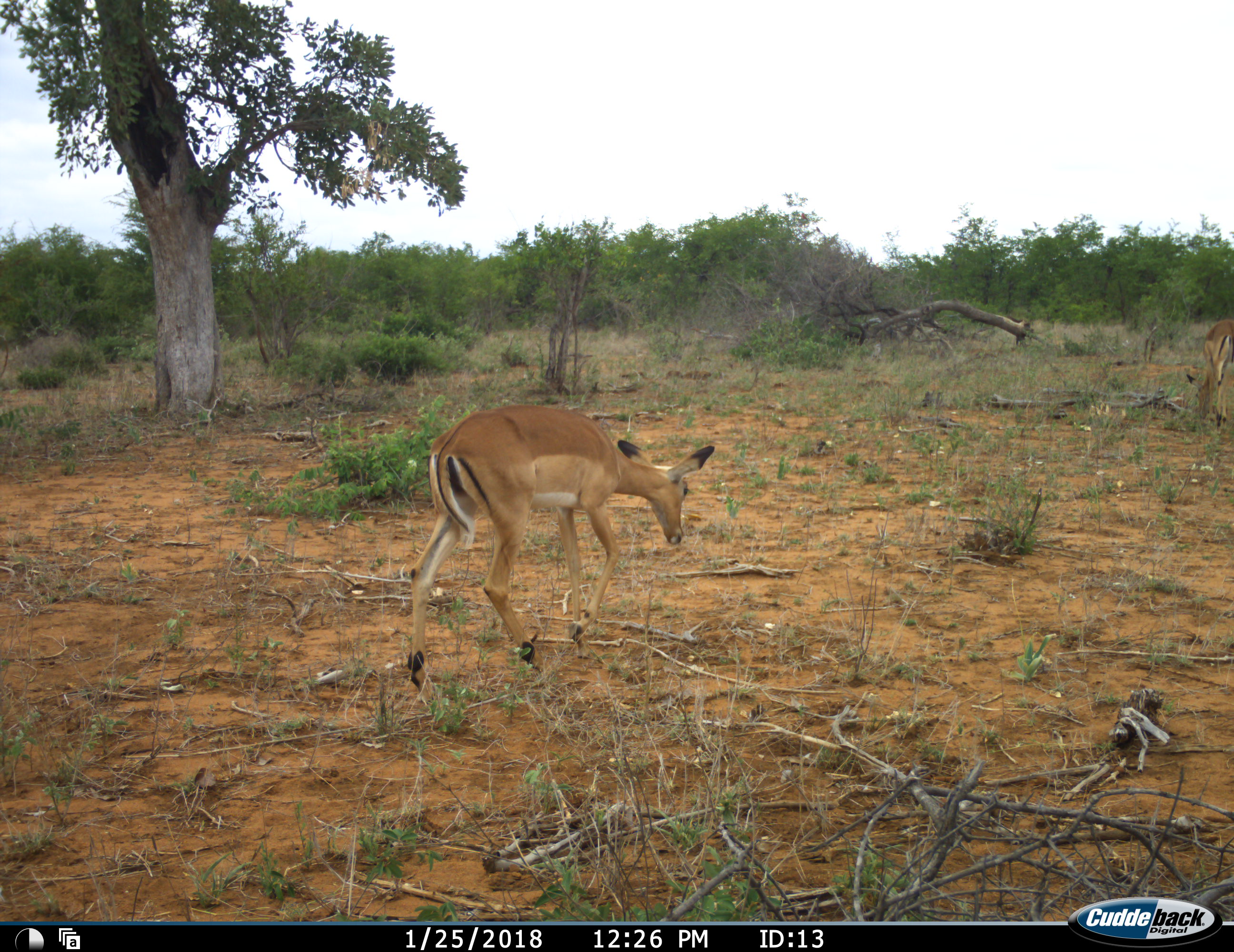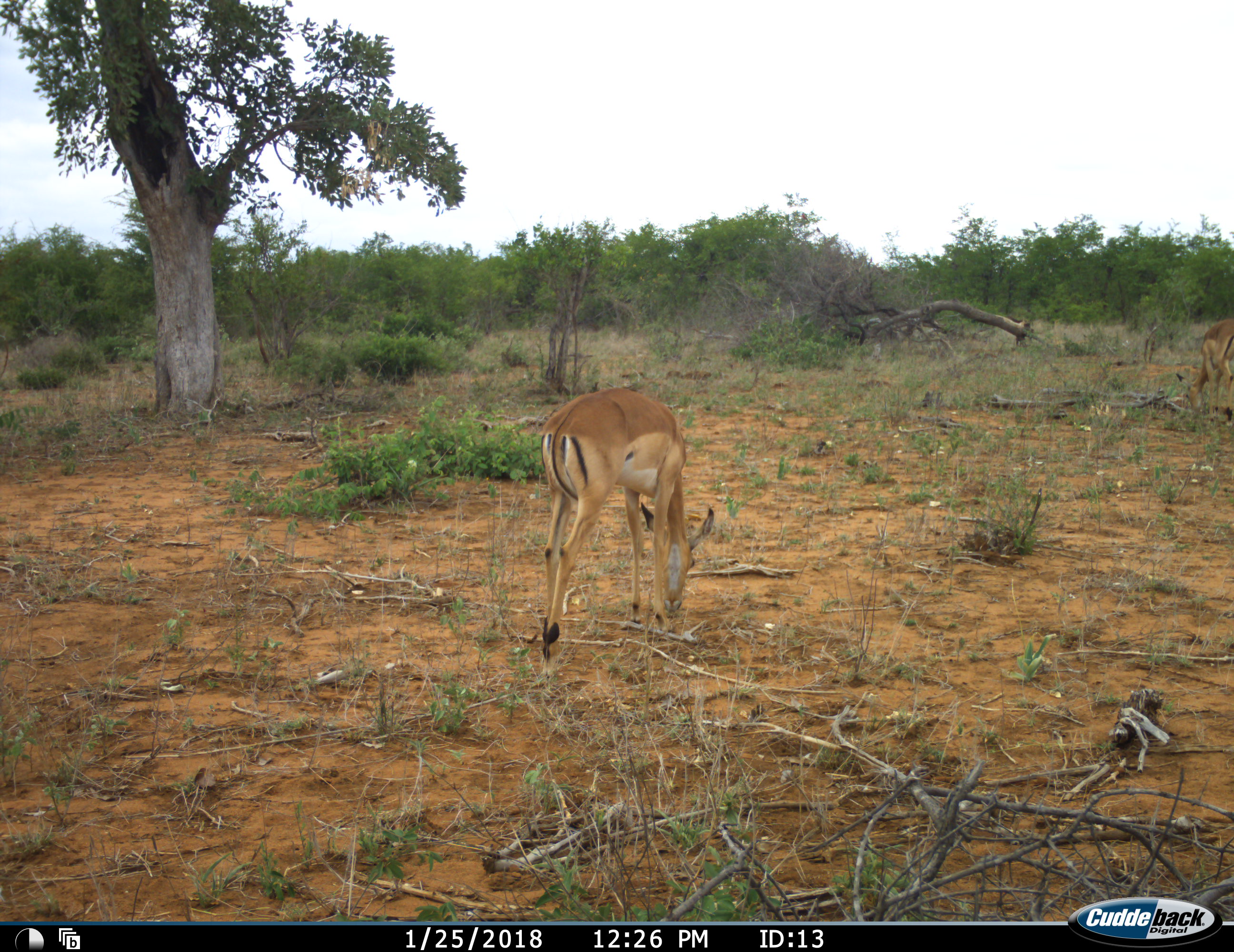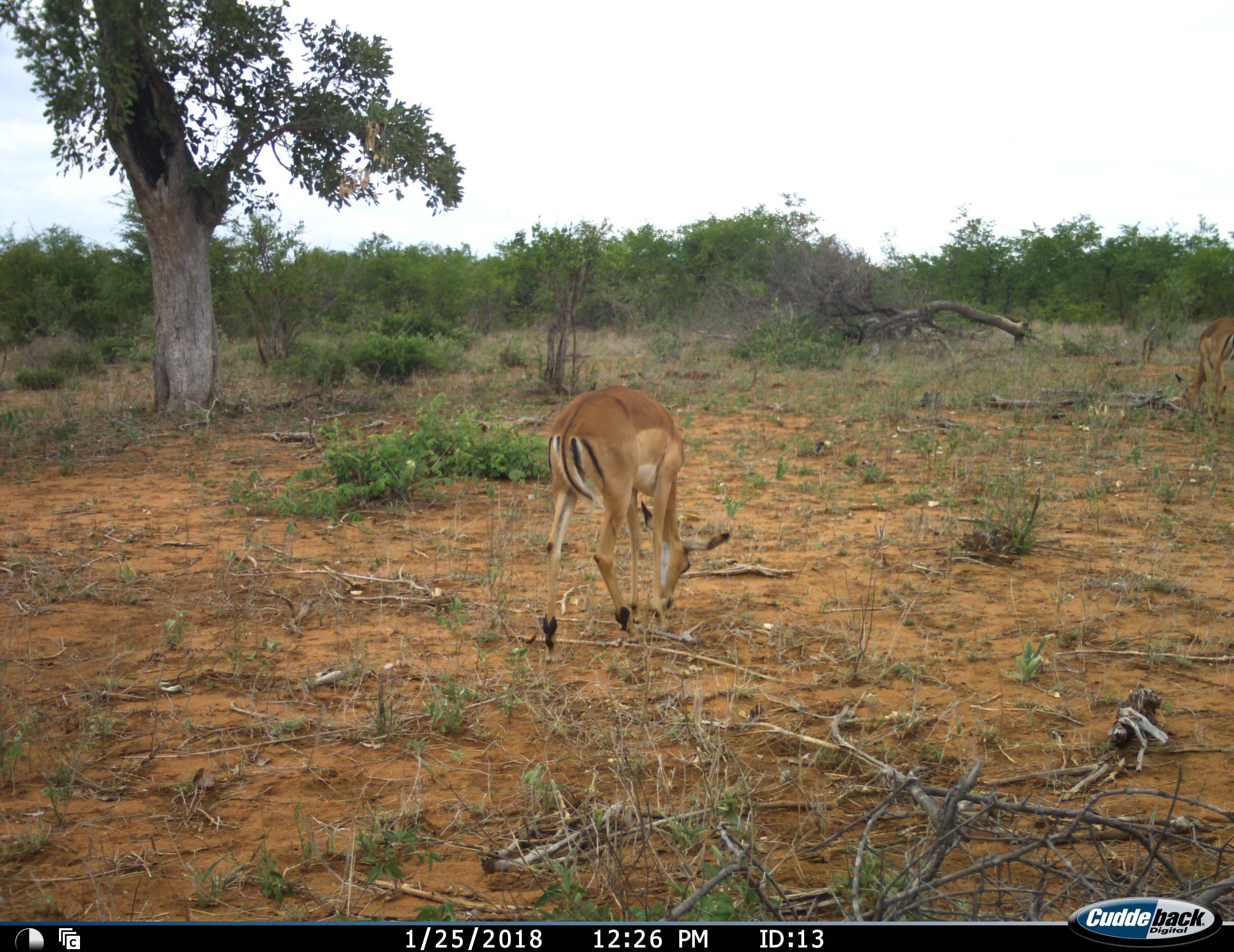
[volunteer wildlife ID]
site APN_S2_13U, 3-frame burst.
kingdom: Animalia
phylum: Chordata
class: Mammalia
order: Artiodactyla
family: Bovidae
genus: Aepyceros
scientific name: Aepyceros melampus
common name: impala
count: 2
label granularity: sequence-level